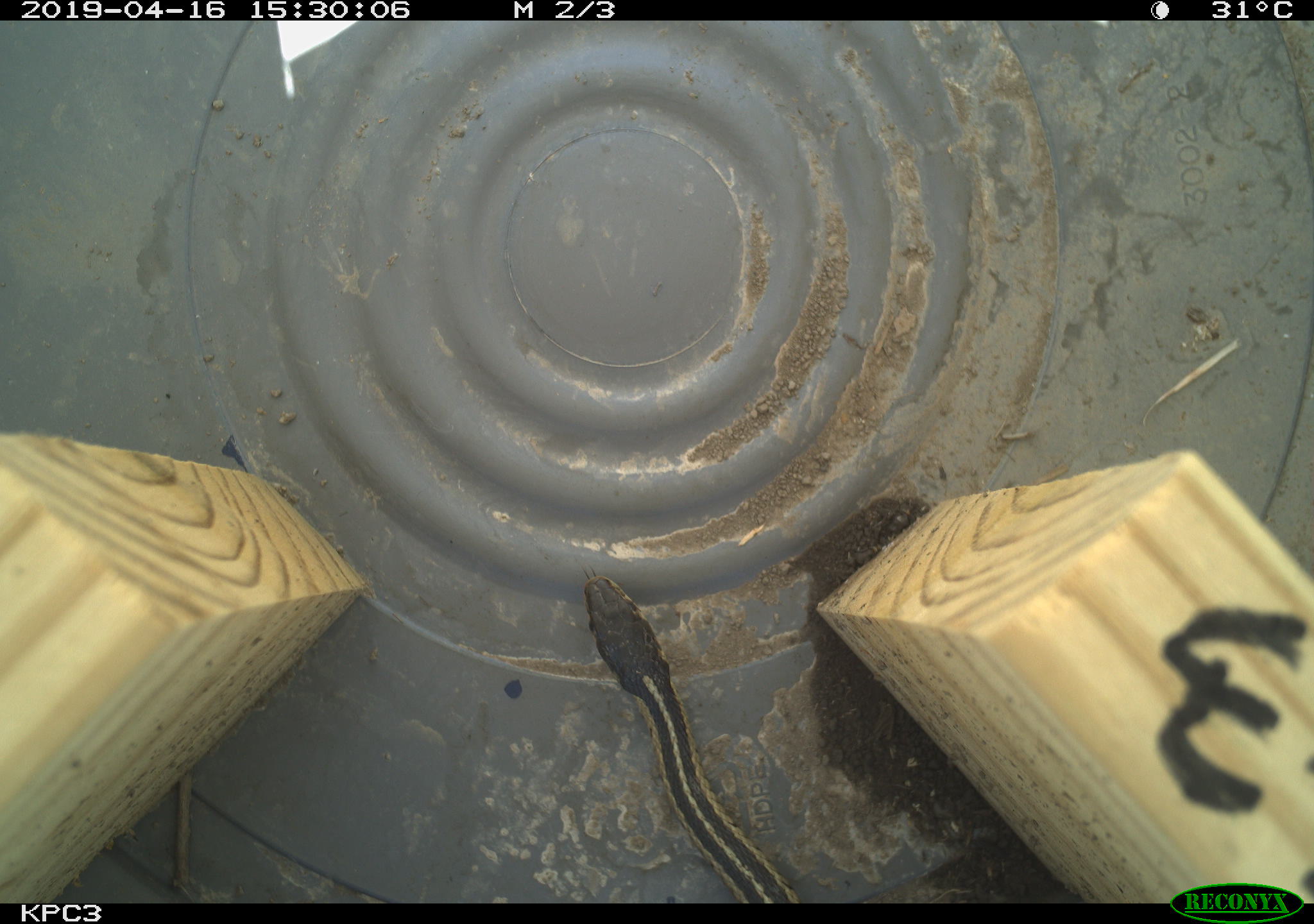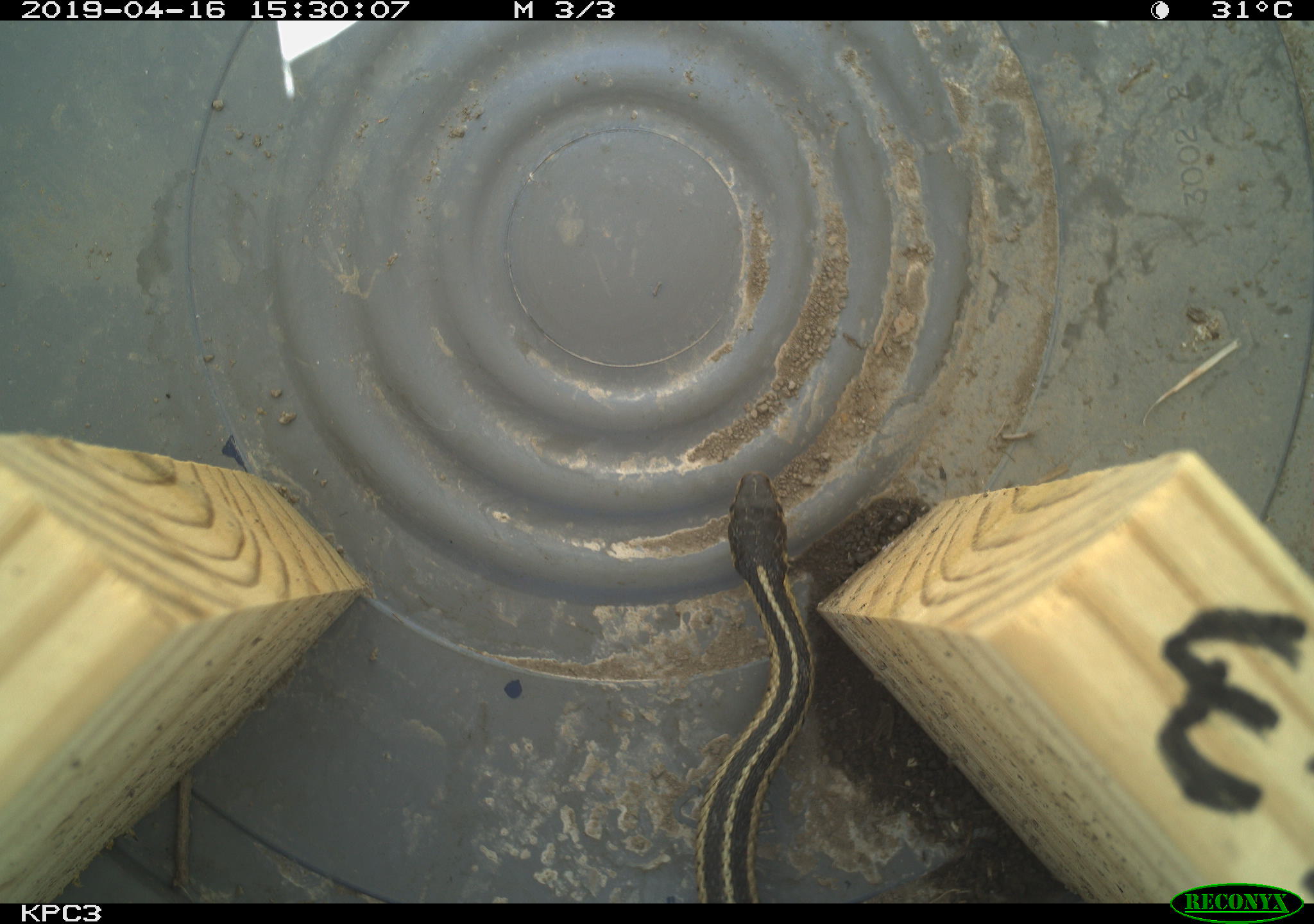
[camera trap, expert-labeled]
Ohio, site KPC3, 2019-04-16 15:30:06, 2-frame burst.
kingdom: Animalia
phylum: Chordata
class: Reptilia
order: Squamata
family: Colubridae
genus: Thamnophis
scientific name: Thamnophis sirtalis sirtalis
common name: eastern gartersnake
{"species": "eastern gartersnake (Thamnophis sirtalis sirtalis)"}